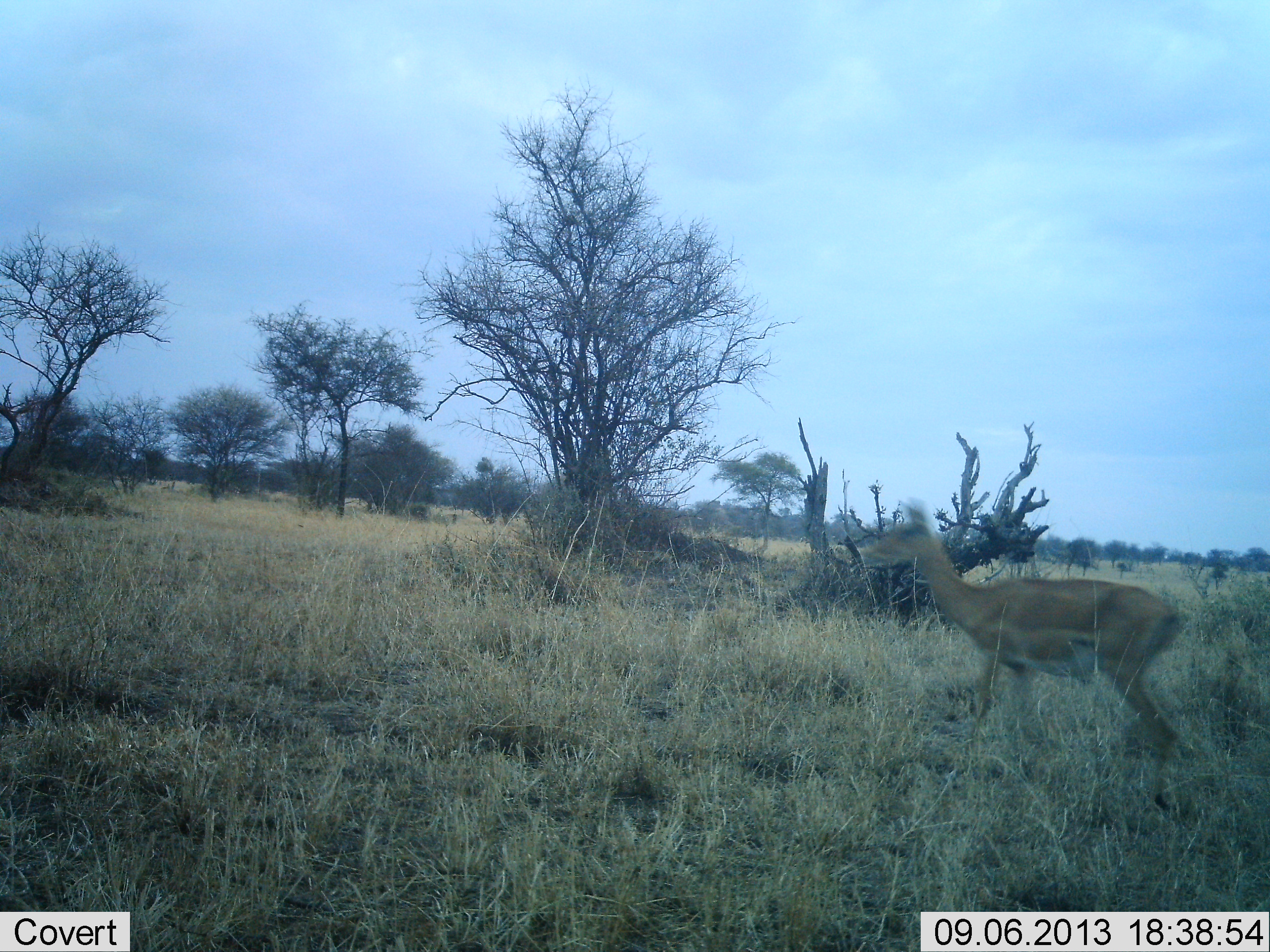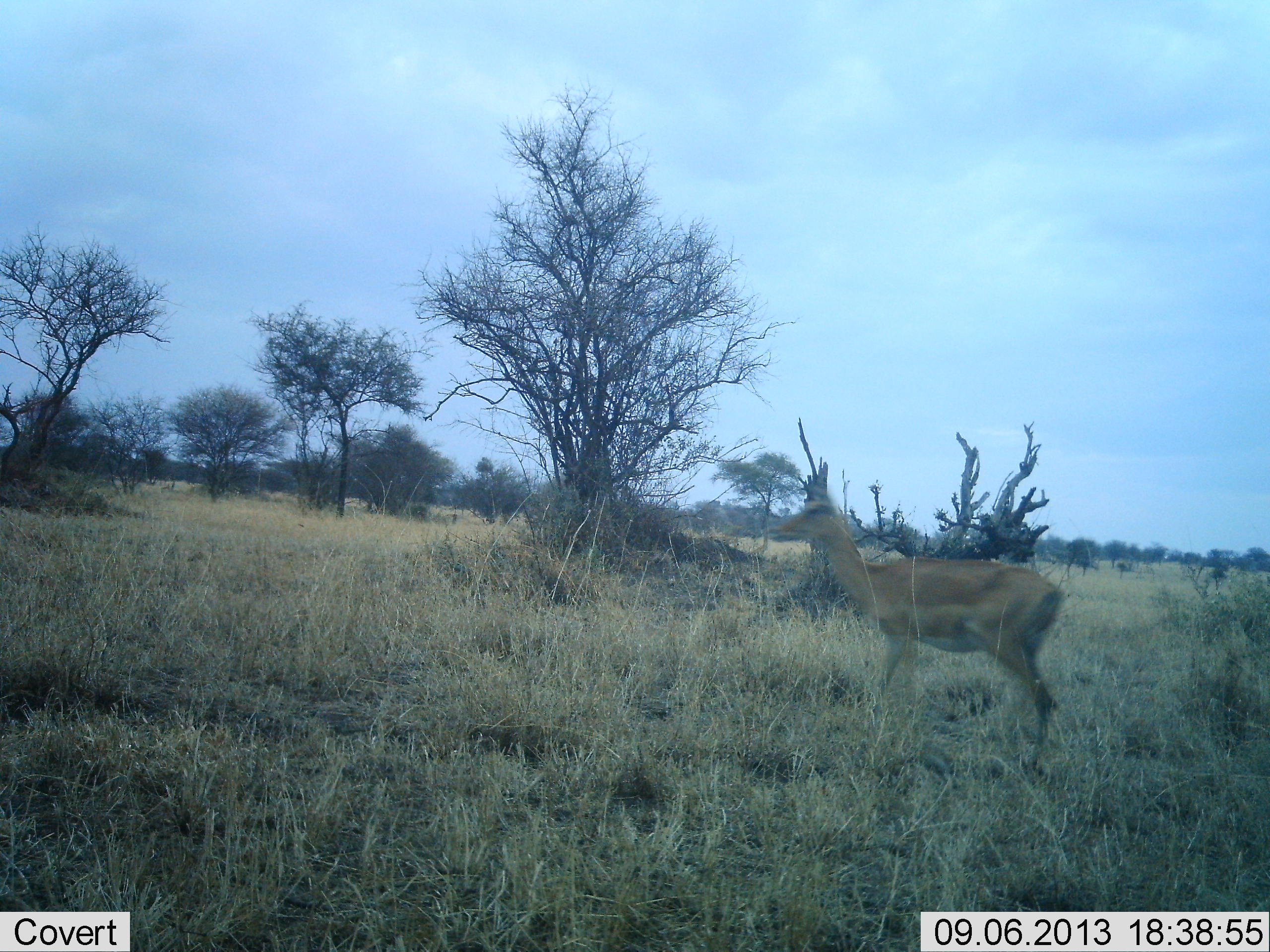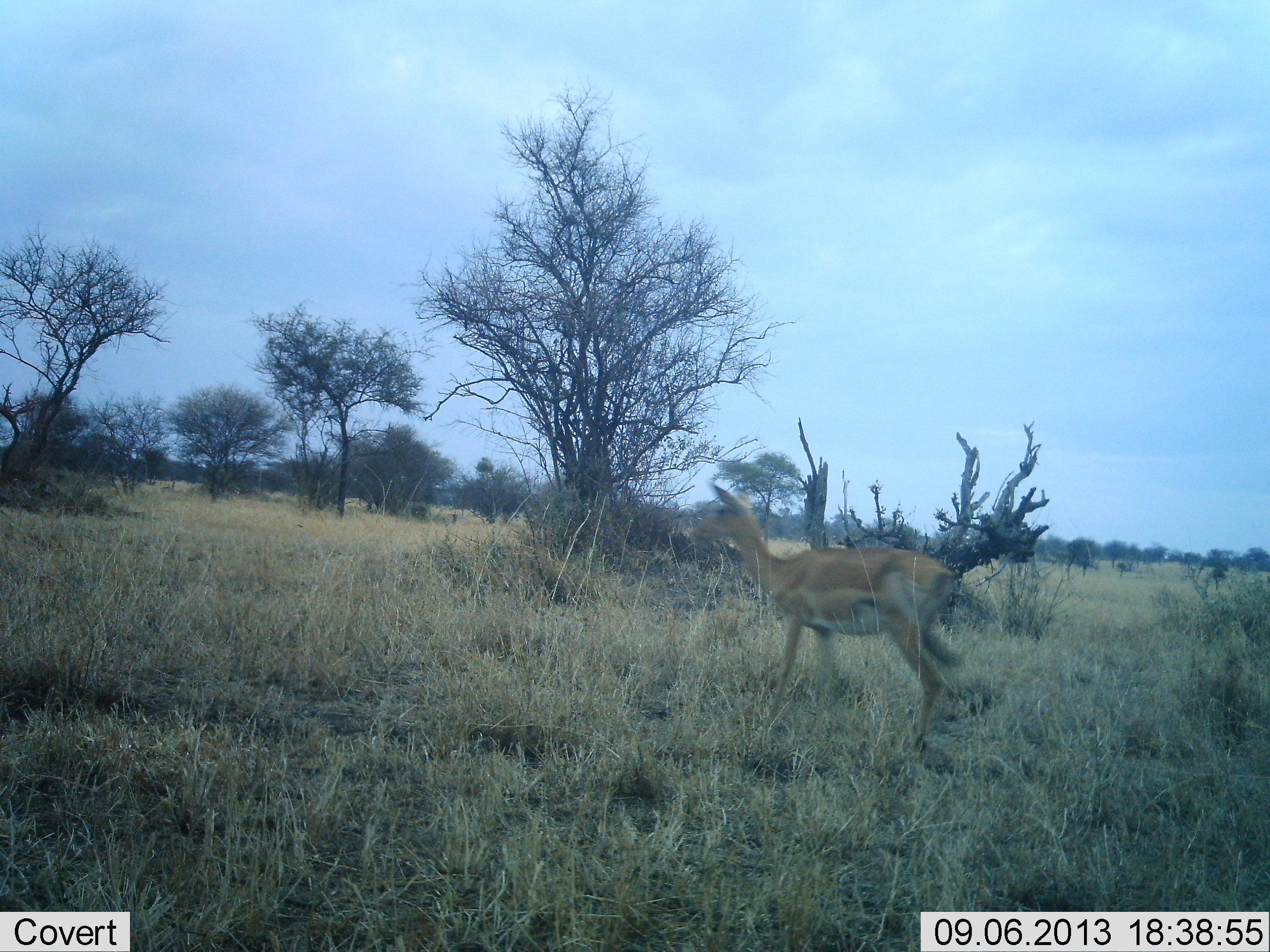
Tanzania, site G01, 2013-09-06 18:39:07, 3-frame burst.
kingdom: Animalia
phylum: Chordata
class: Mammalia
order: Artiodactyla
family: Bovidae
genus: Aepyceros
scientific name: Aepyceros melampus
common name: impala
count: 1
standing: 5%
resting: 0%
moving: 100%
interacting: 0%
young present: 5%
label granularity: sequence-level